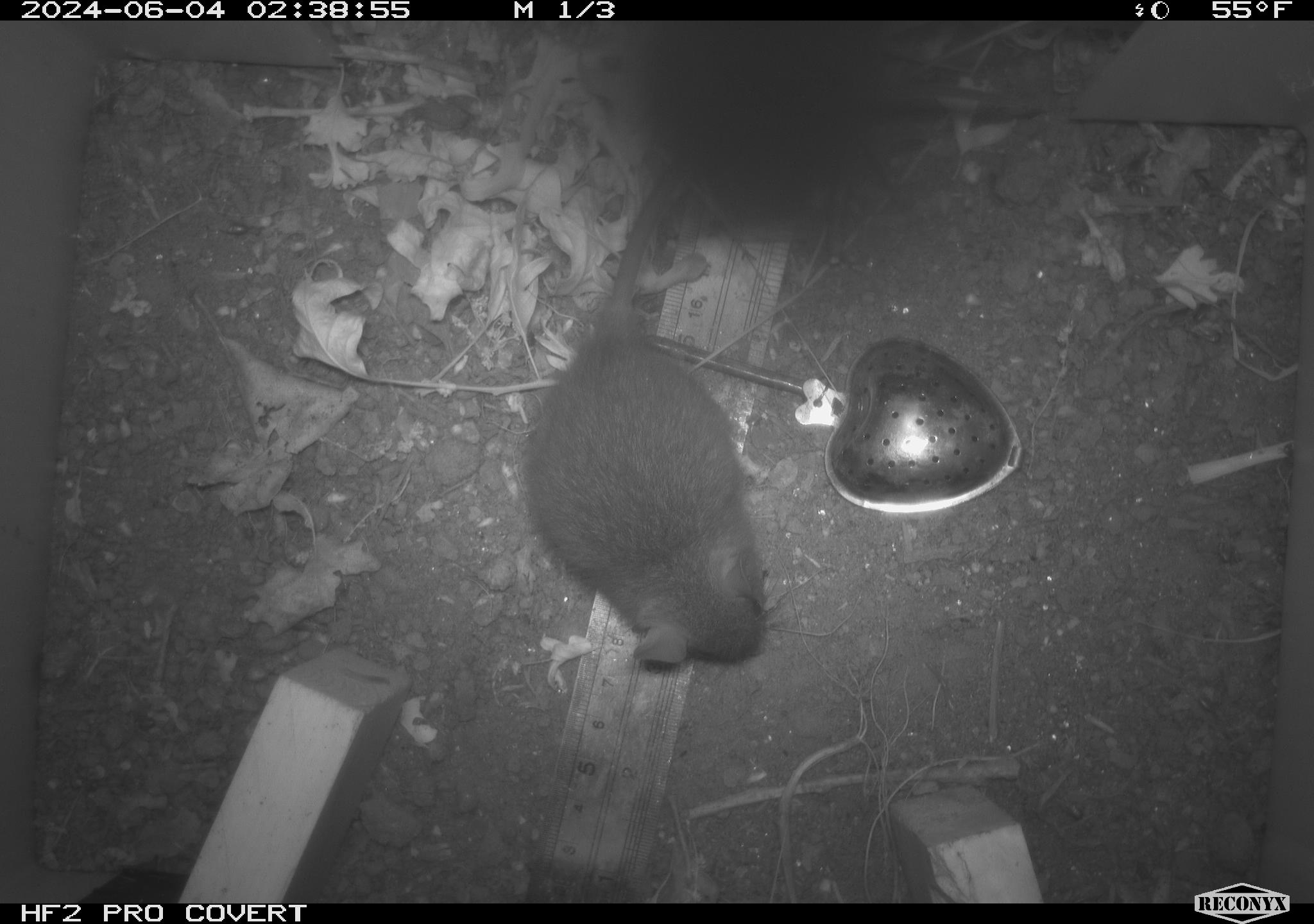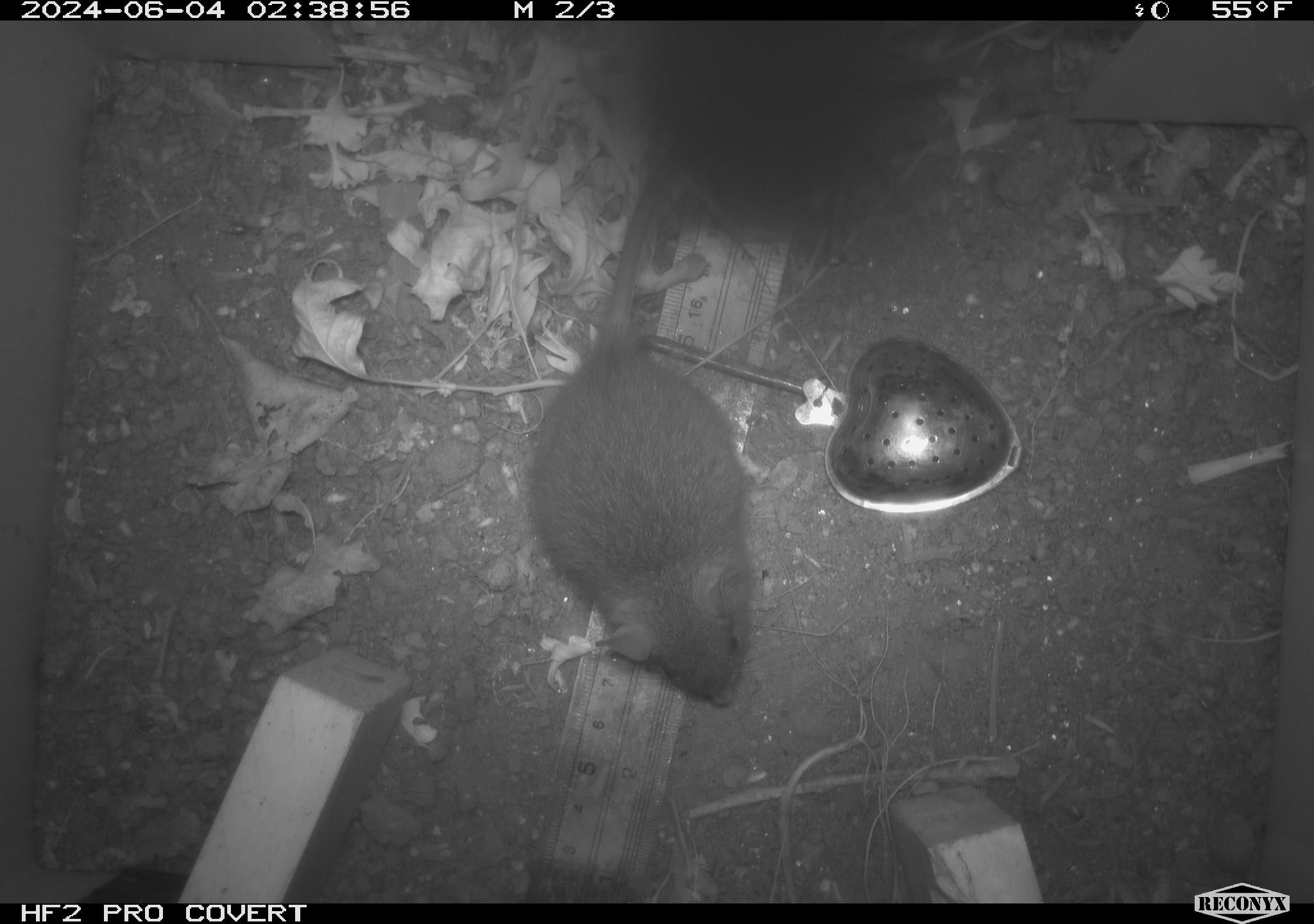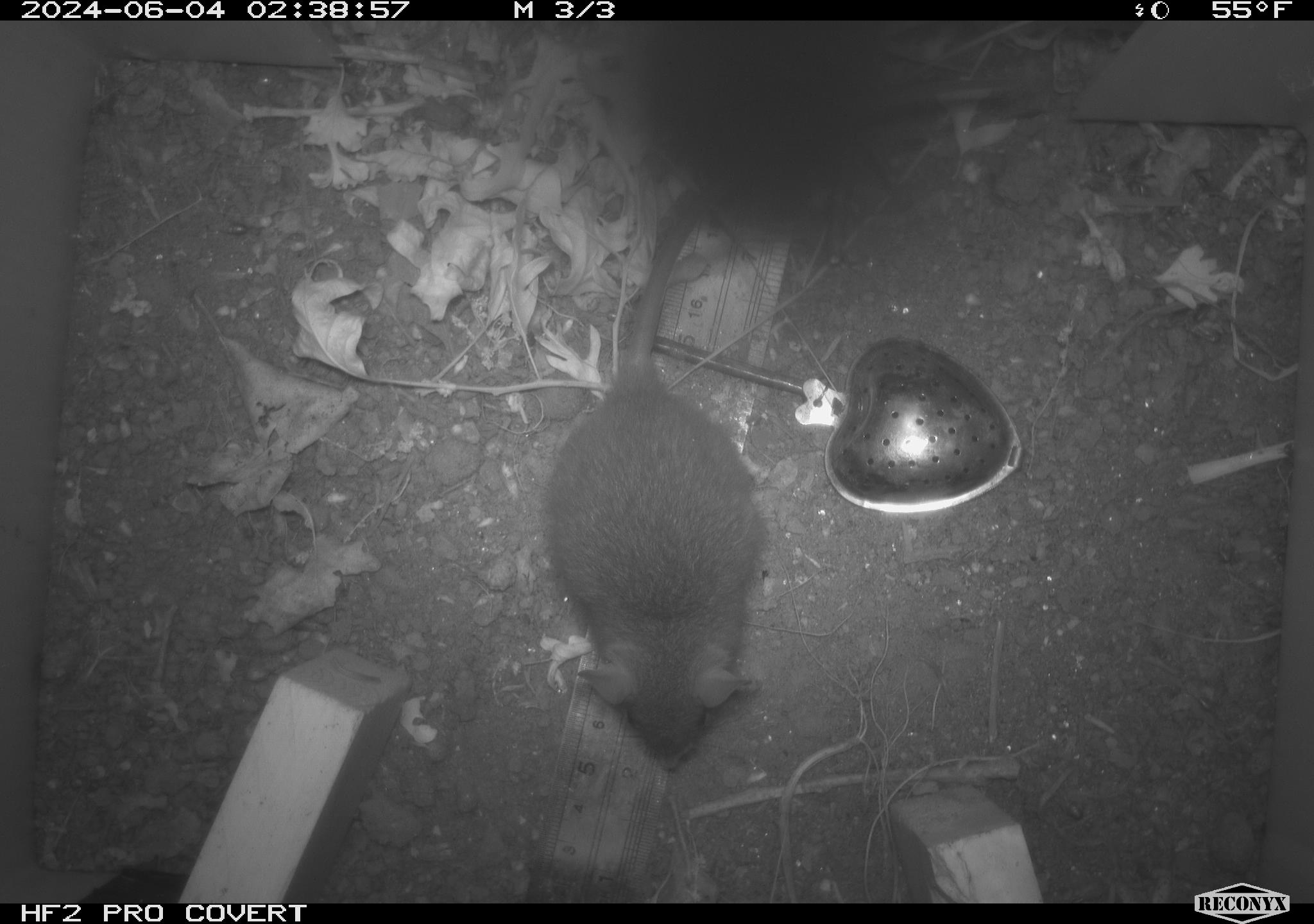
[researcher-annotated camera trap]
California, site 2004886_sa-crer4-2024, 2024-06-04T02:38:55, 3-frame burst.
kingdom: Animalia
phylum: Chordata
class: Mammalia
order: Rodentia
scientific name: Rodentia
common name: mouse species